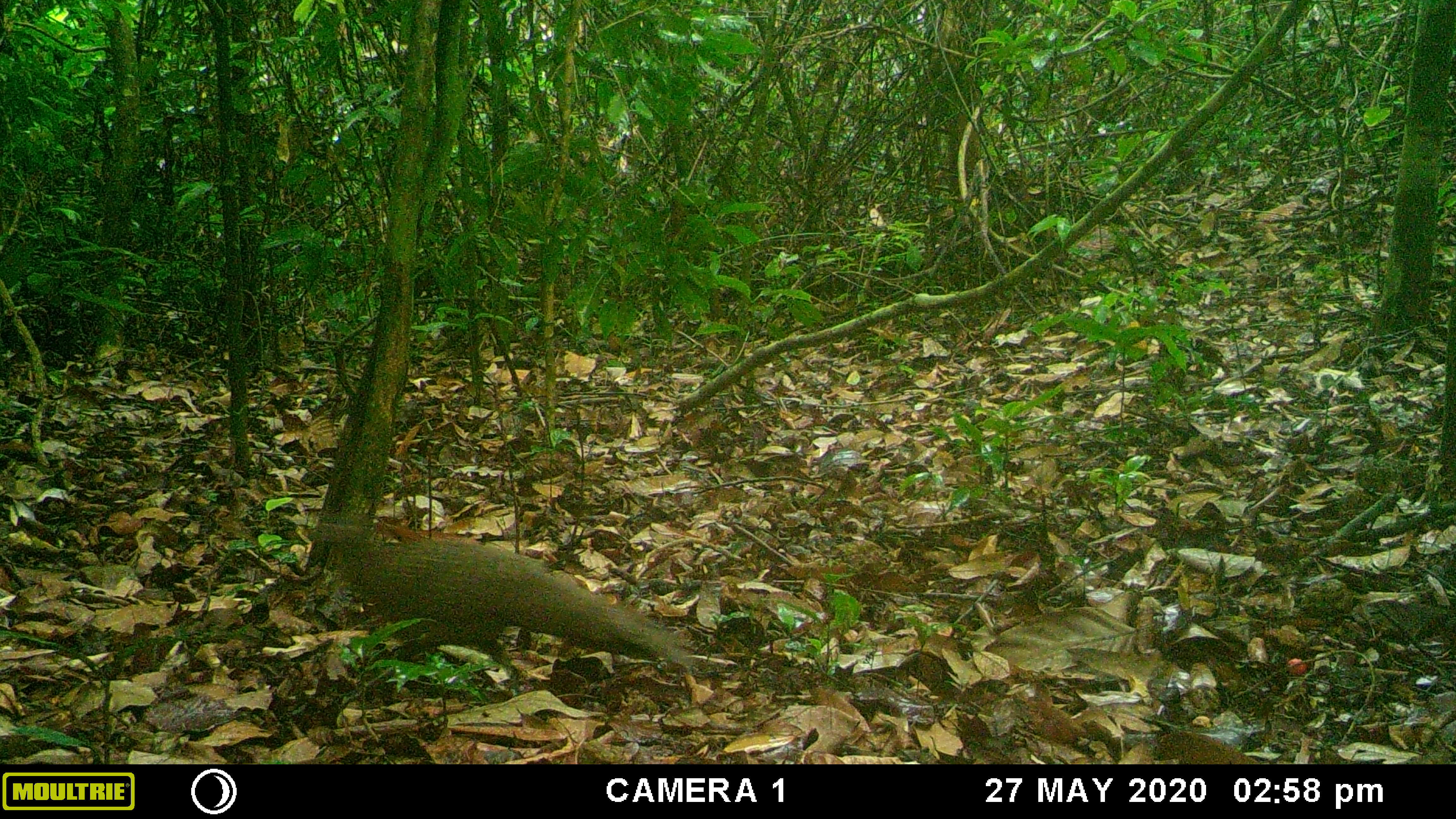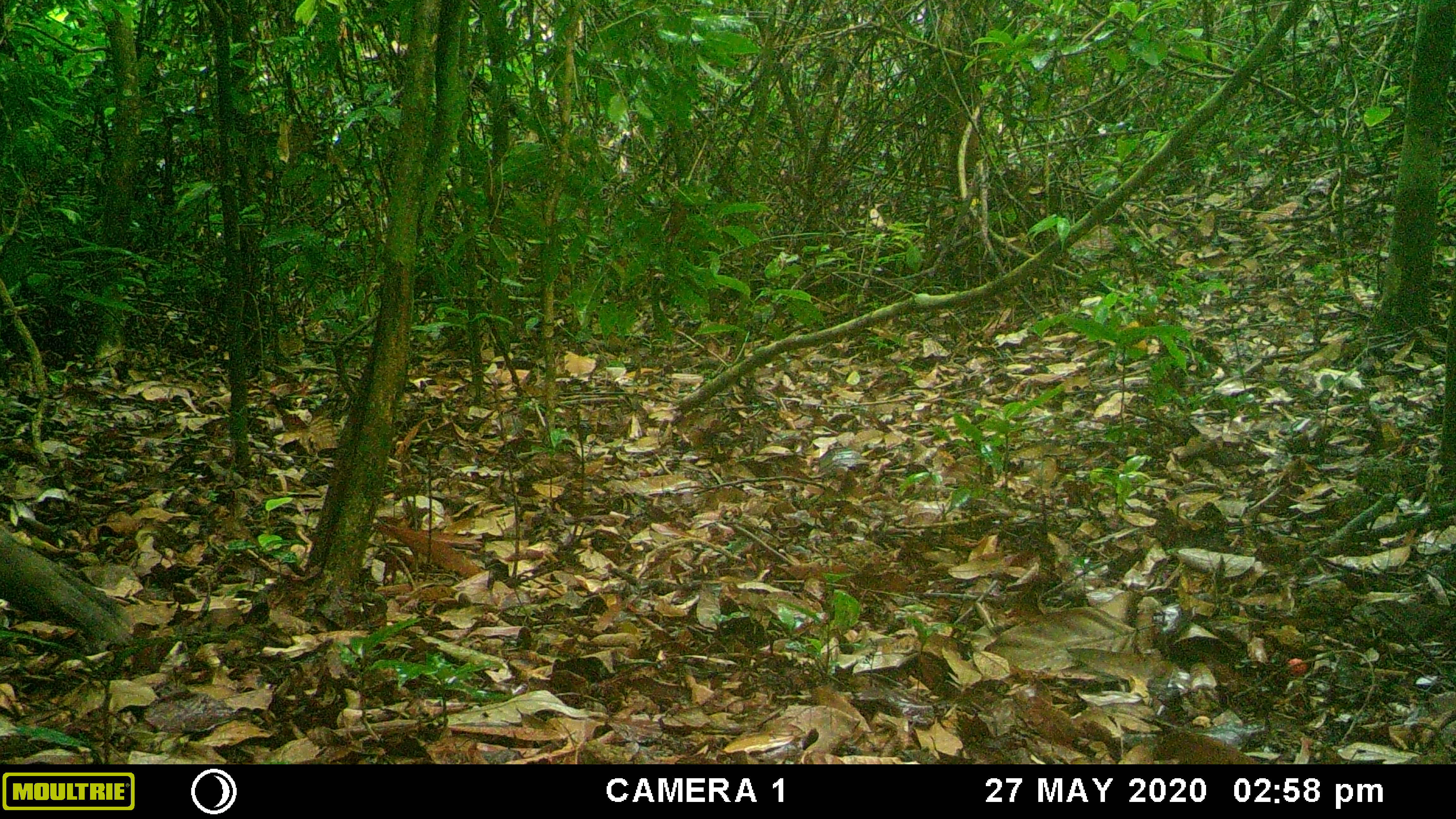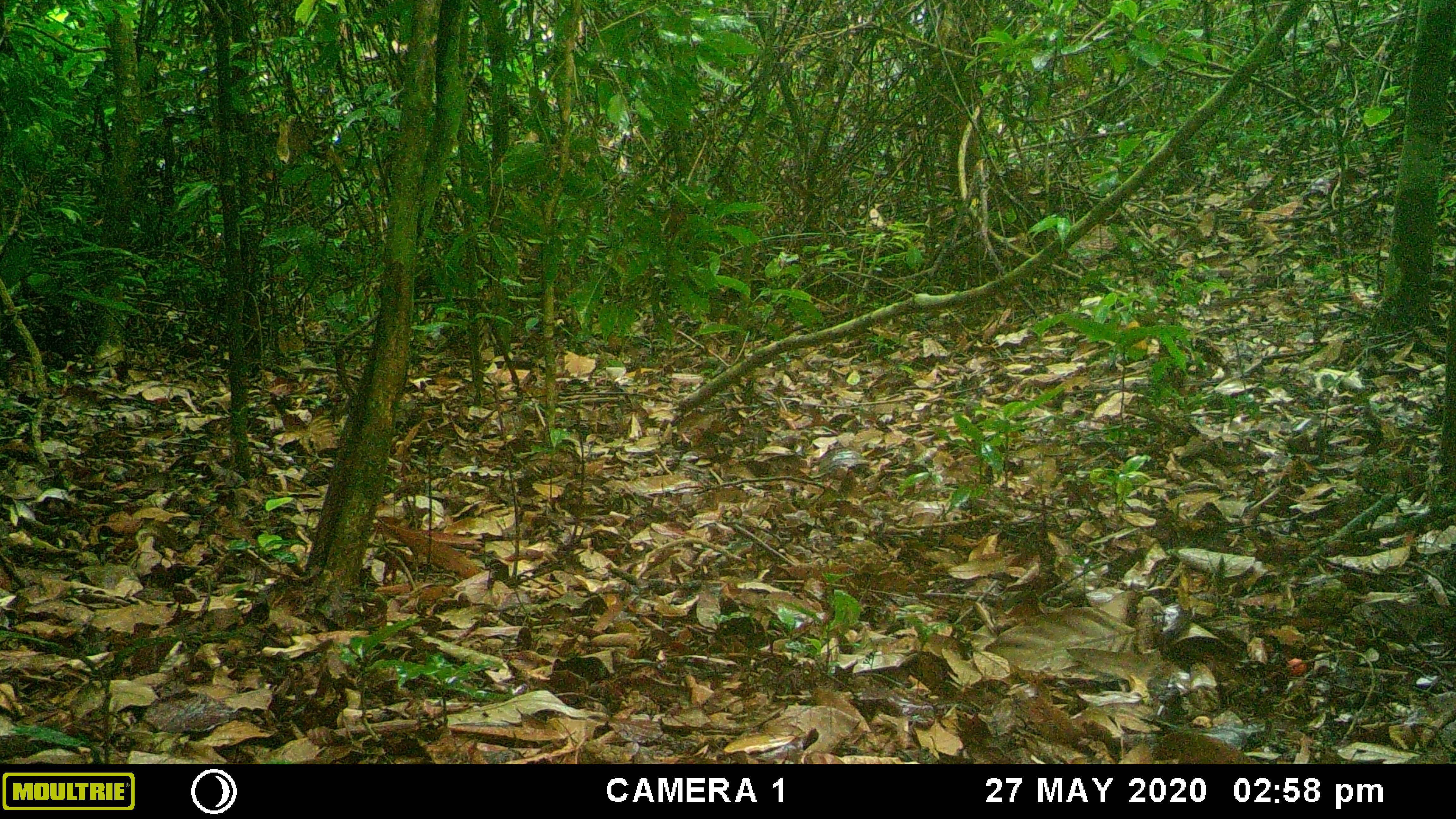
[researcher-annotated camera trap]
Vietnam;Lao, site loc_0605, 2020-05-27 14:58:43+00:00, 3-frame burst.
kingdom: Animalia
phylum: Chordata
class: Aves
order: Galliformes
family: Phasianidae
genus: Polyplectron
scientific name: Polyplectron bicalcaratum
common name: gray peacock-pheasant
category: grey peacock pheasant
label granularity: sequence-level